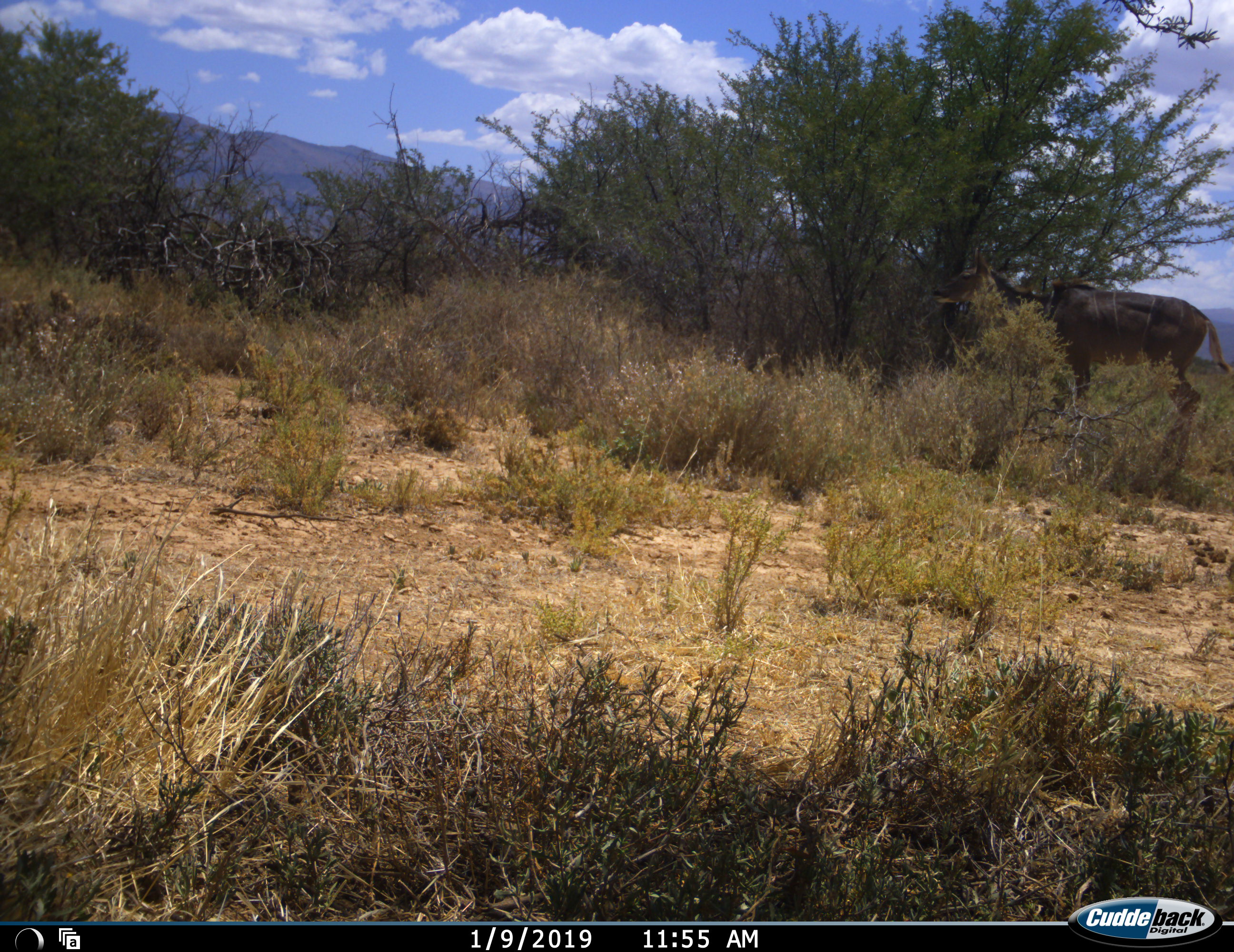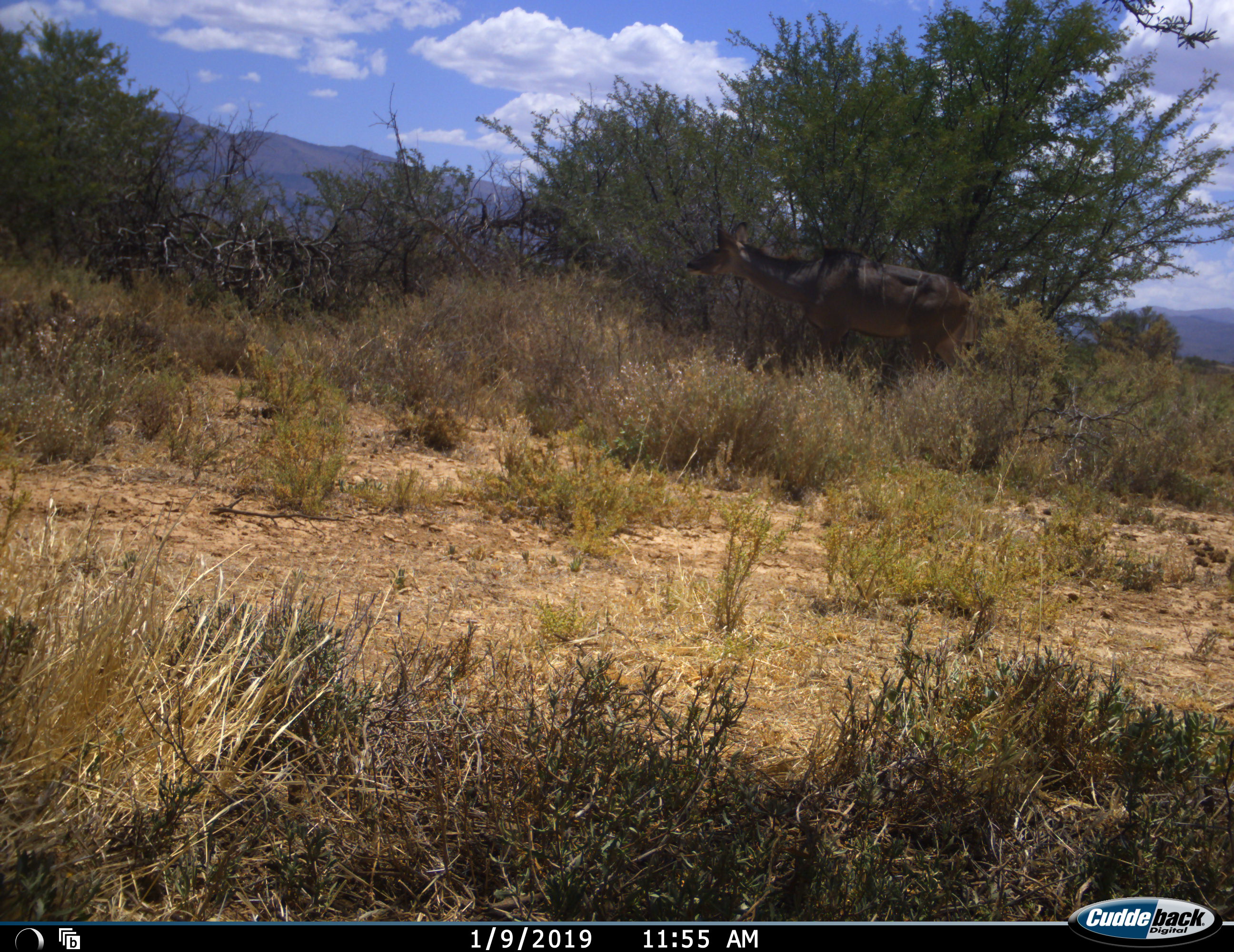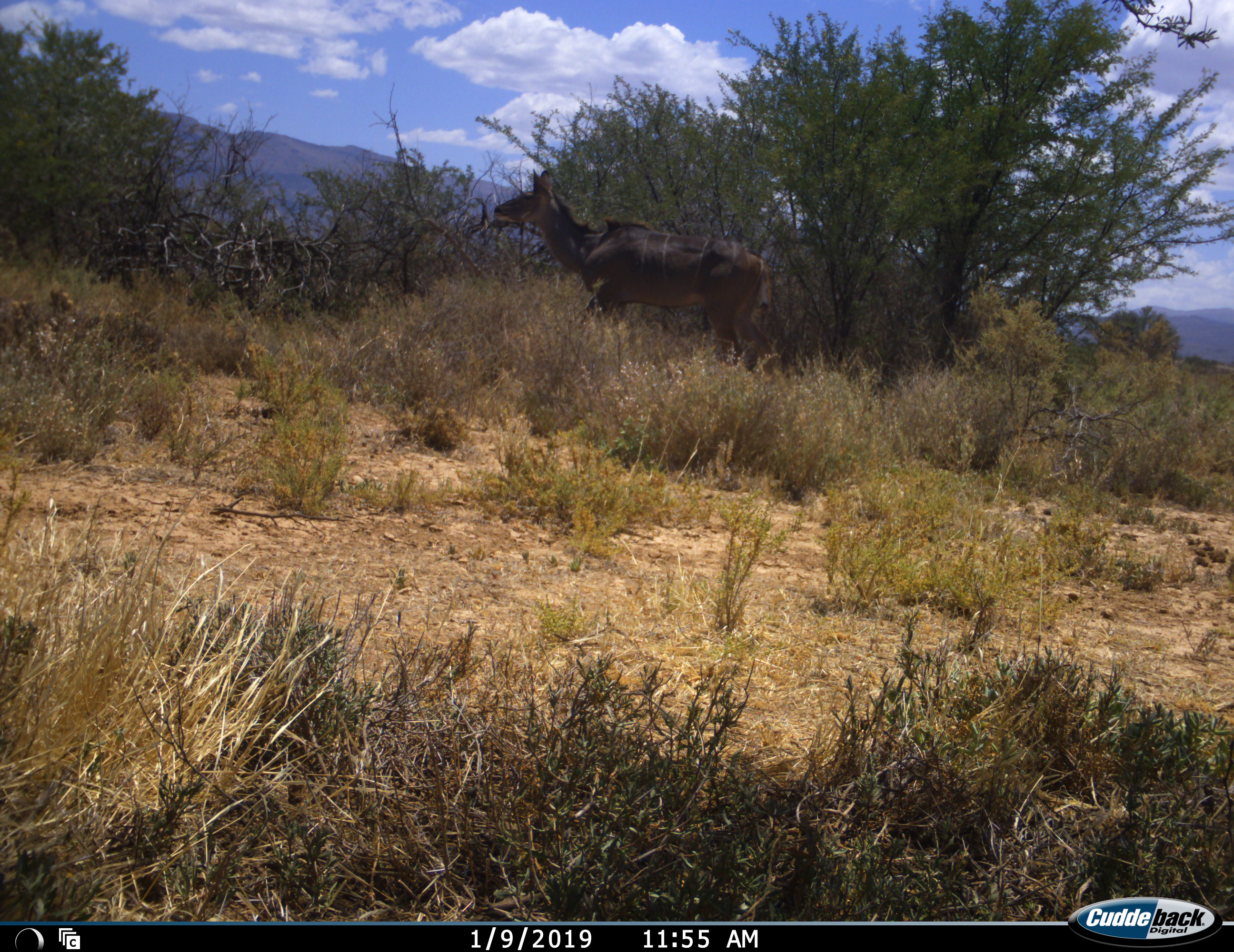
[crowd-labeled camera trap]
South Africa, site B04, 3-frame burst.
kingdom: Animalia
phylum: Chordata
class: Mammalia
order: Artiodactyla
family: Bovidae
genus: Tragelaphus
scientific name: Tragelaphus strepsiceros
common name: greater kudu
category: kudu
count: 1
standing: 0%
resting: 0%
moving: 100%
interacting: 0%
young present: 0%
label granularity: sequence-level